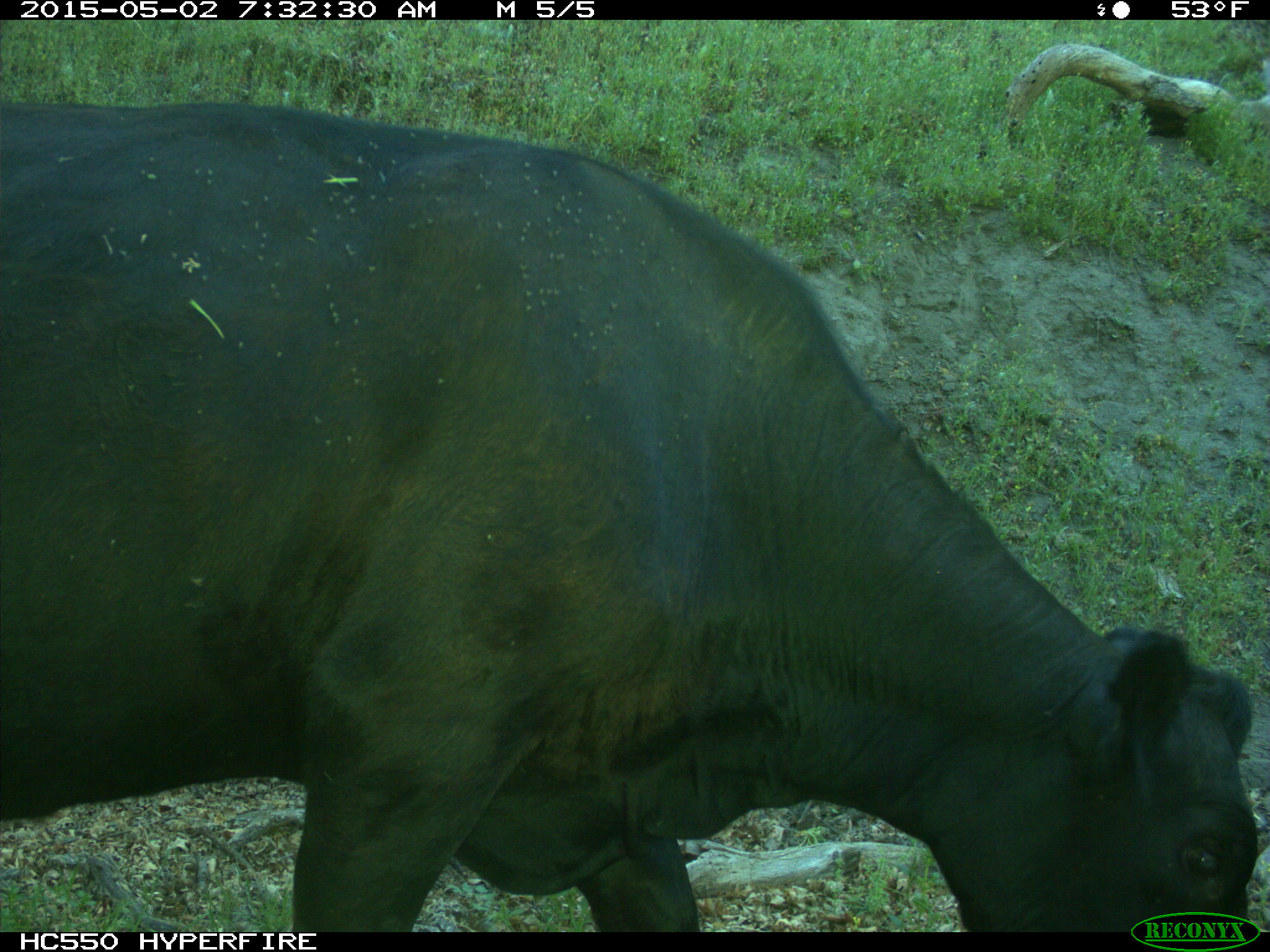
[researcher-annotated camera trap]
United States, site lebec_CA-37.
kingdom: Animalia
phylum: Chordata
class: Mammalia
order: Artiodactyla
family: Bovidae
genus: Bos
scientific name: Bos taurus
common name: domestic cow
Bos taurus (domestic cow).